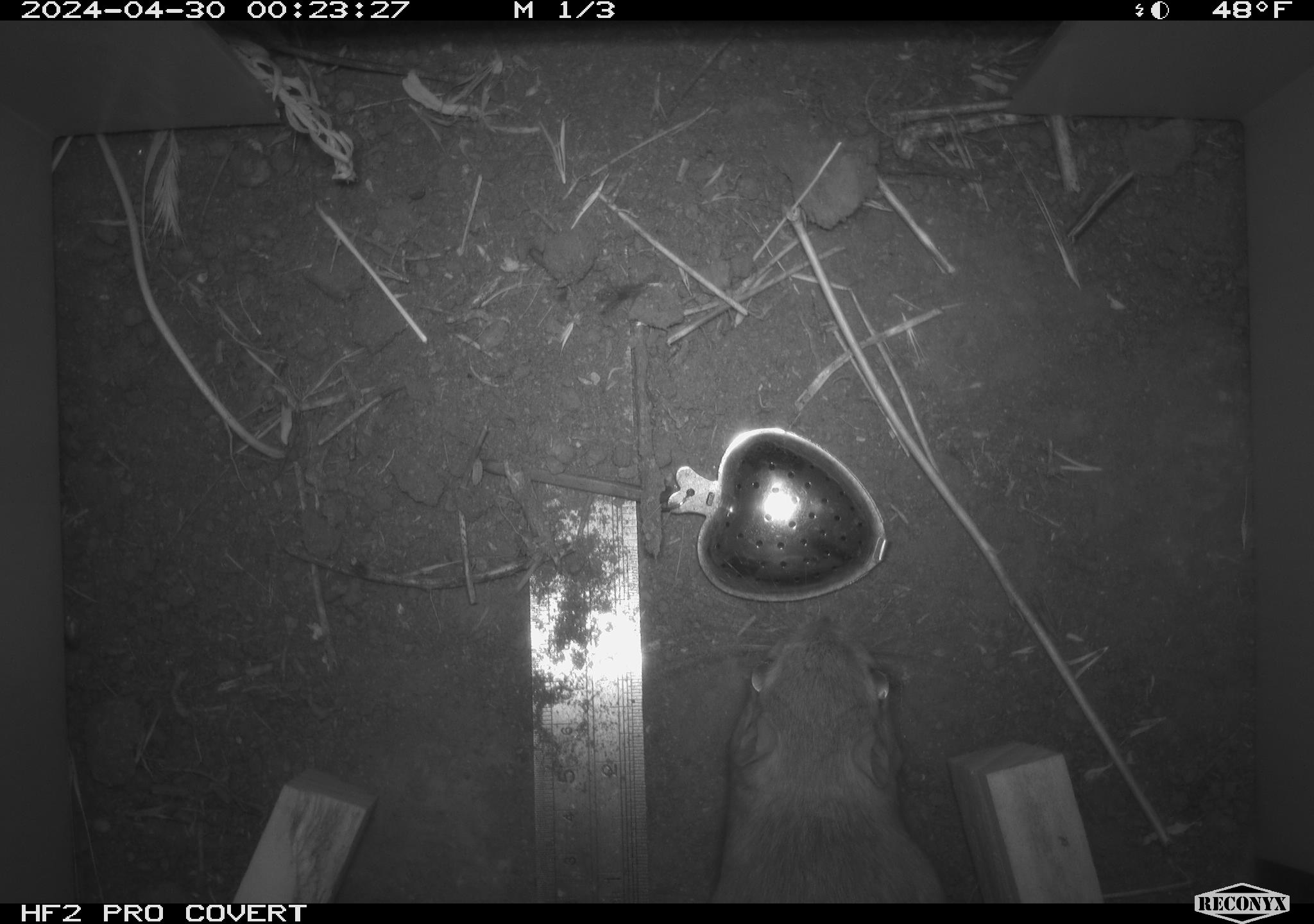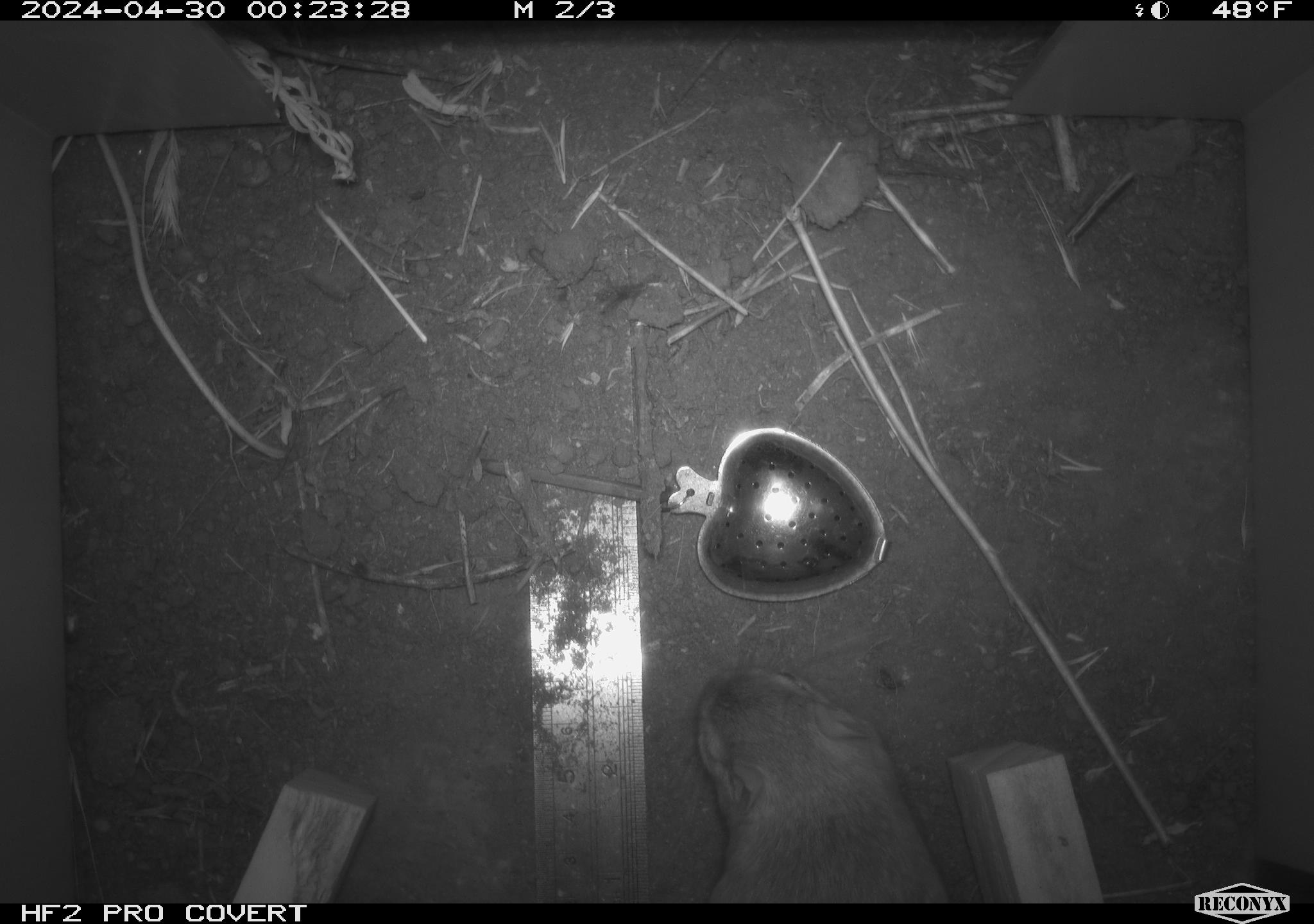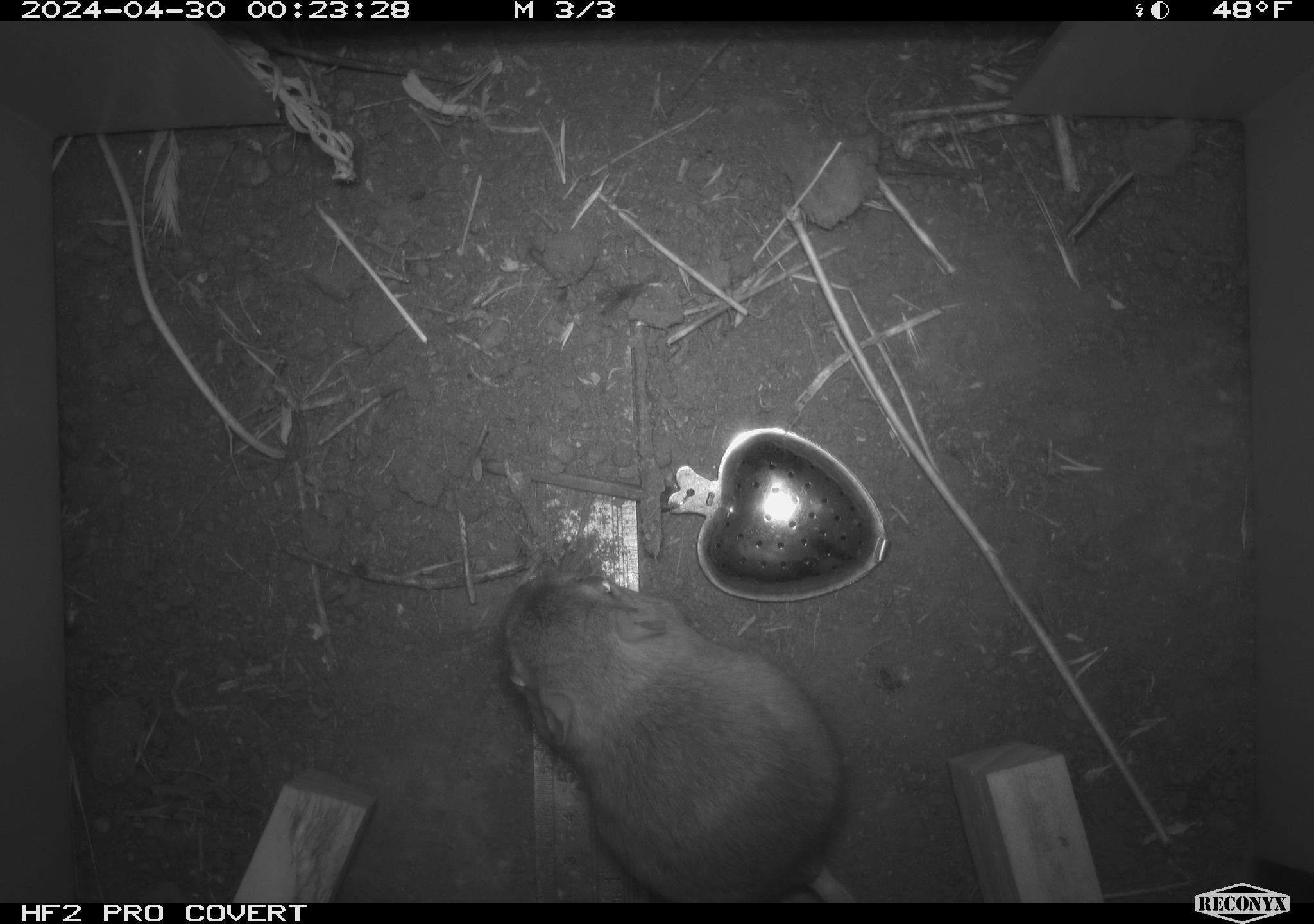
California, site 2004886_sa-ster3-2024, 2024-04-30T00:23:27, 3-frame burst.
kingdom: Animalia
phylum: Chordata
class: Mammalia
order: Rodentia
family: Heteromyidae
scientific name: Heteromyidae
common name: kangaroo rats and pocket mice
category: heteromyidae family